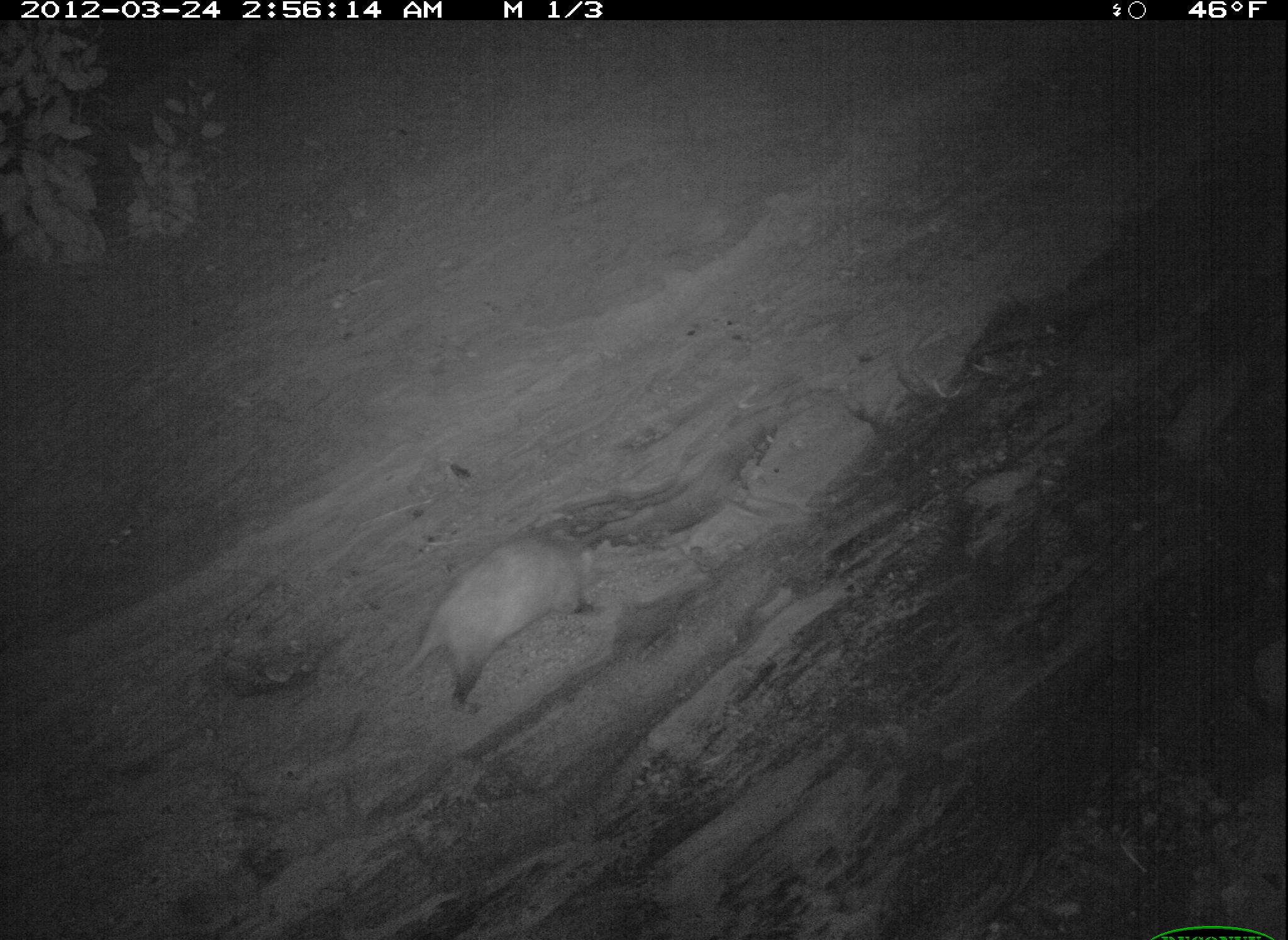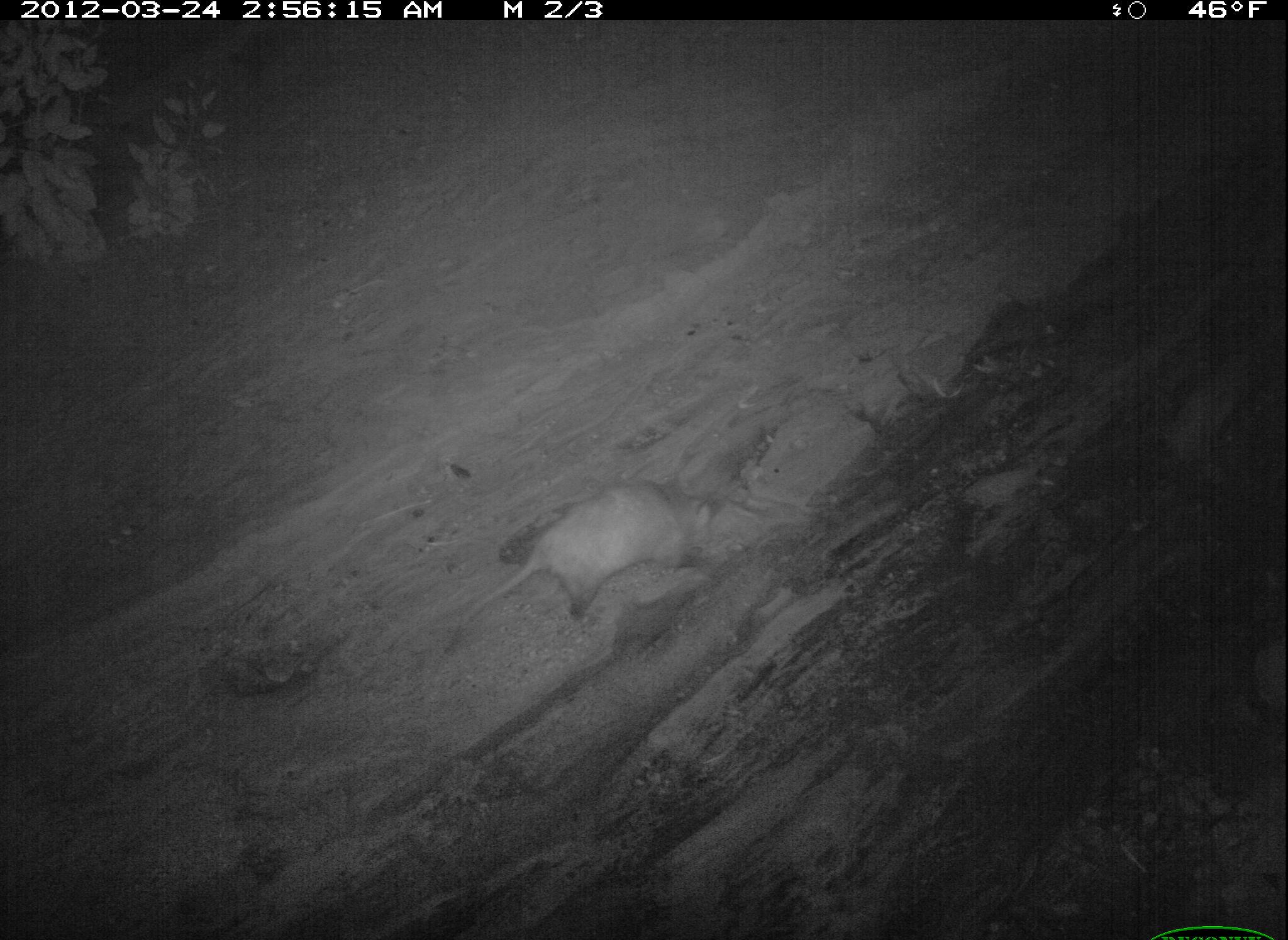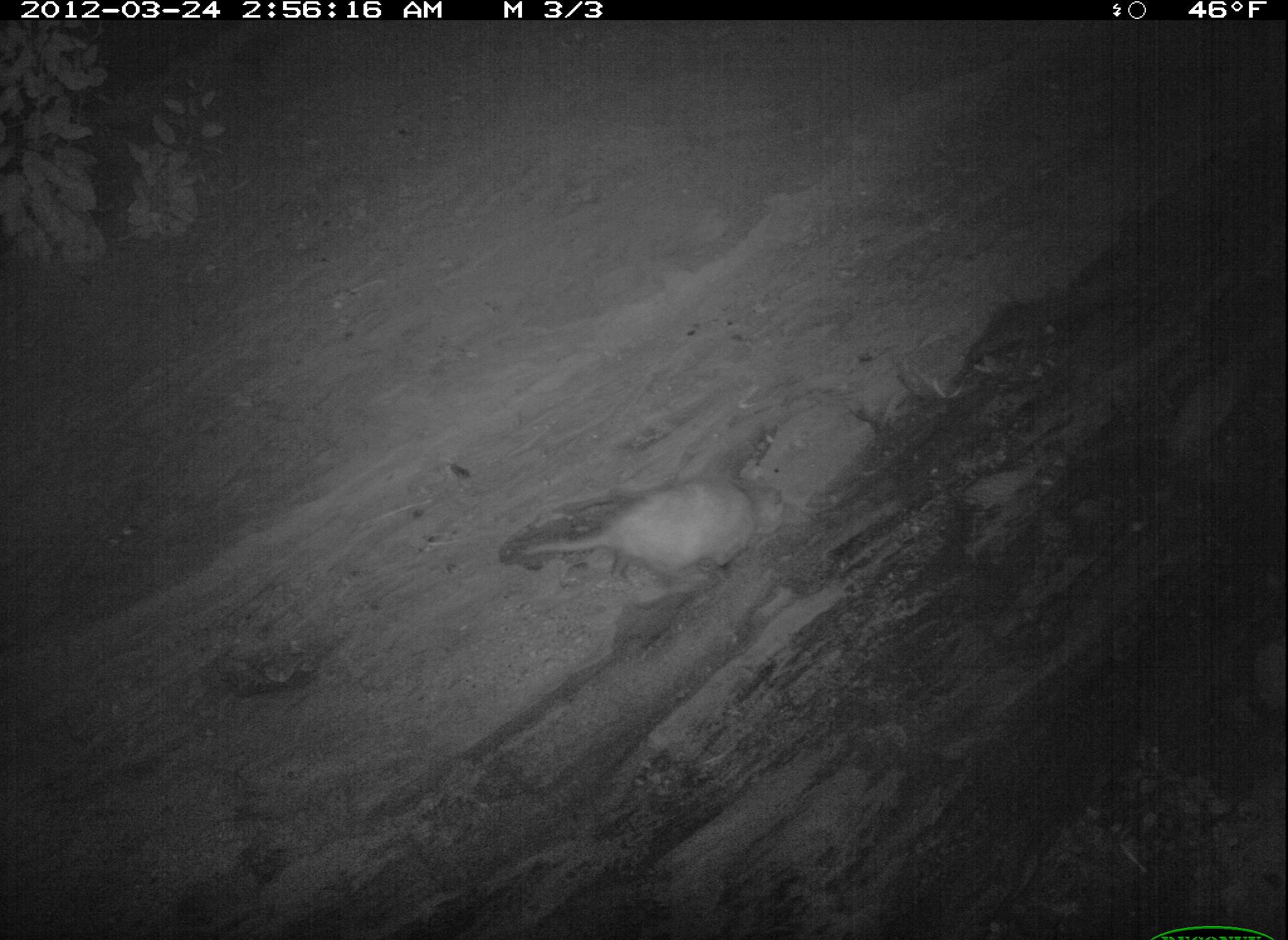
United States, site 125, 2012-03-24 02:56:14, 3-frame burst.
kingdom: Animalia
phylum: Chordata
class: Mammalia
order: Didelphimorphia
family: Didelphidae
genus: Didelphis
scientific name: Didelphis virginiana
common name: virginia opossum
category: opossum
Opossum (virginia opossum) (Didelphis virginiana).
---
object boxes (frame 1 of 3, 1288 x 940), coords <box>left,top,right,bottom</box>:
opossum: <box>335,527,607,758</box>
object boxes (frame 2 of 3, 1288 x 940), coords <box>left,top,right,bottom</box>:
opossum: <box>442,477,723,659</box>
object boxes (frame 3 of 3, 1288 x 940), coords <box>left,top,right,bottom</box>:
opossum: <box>517,470,793,601</box>